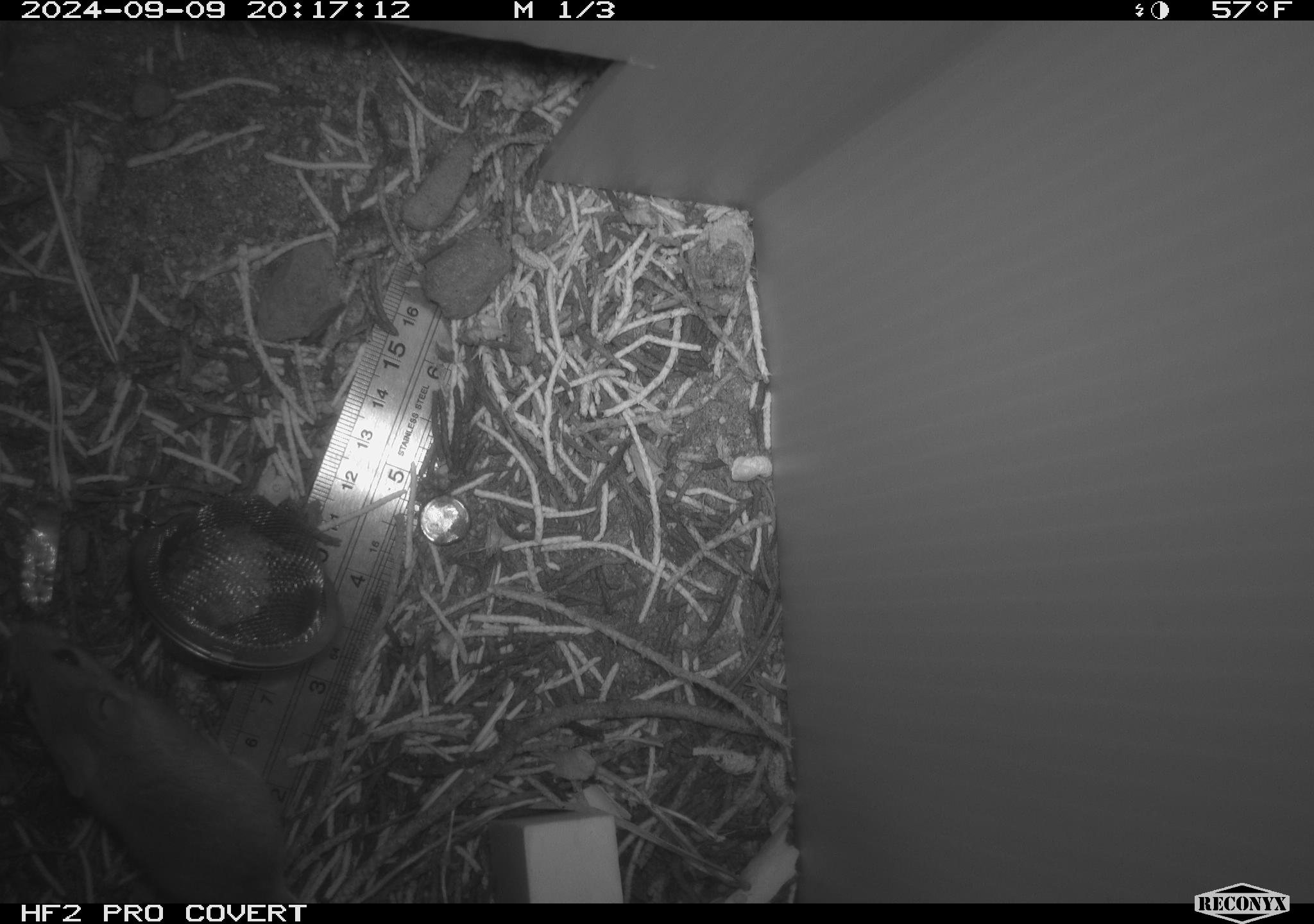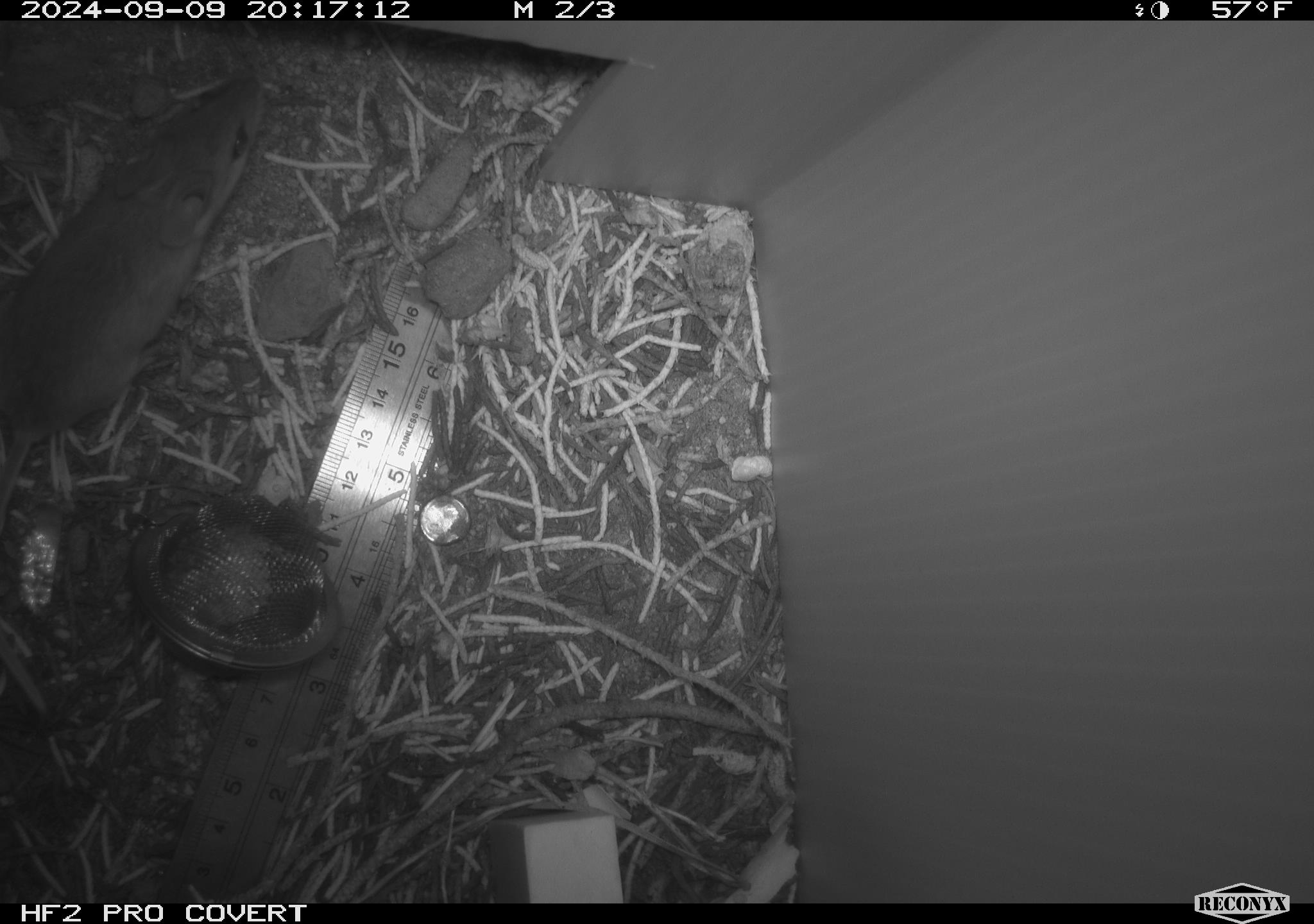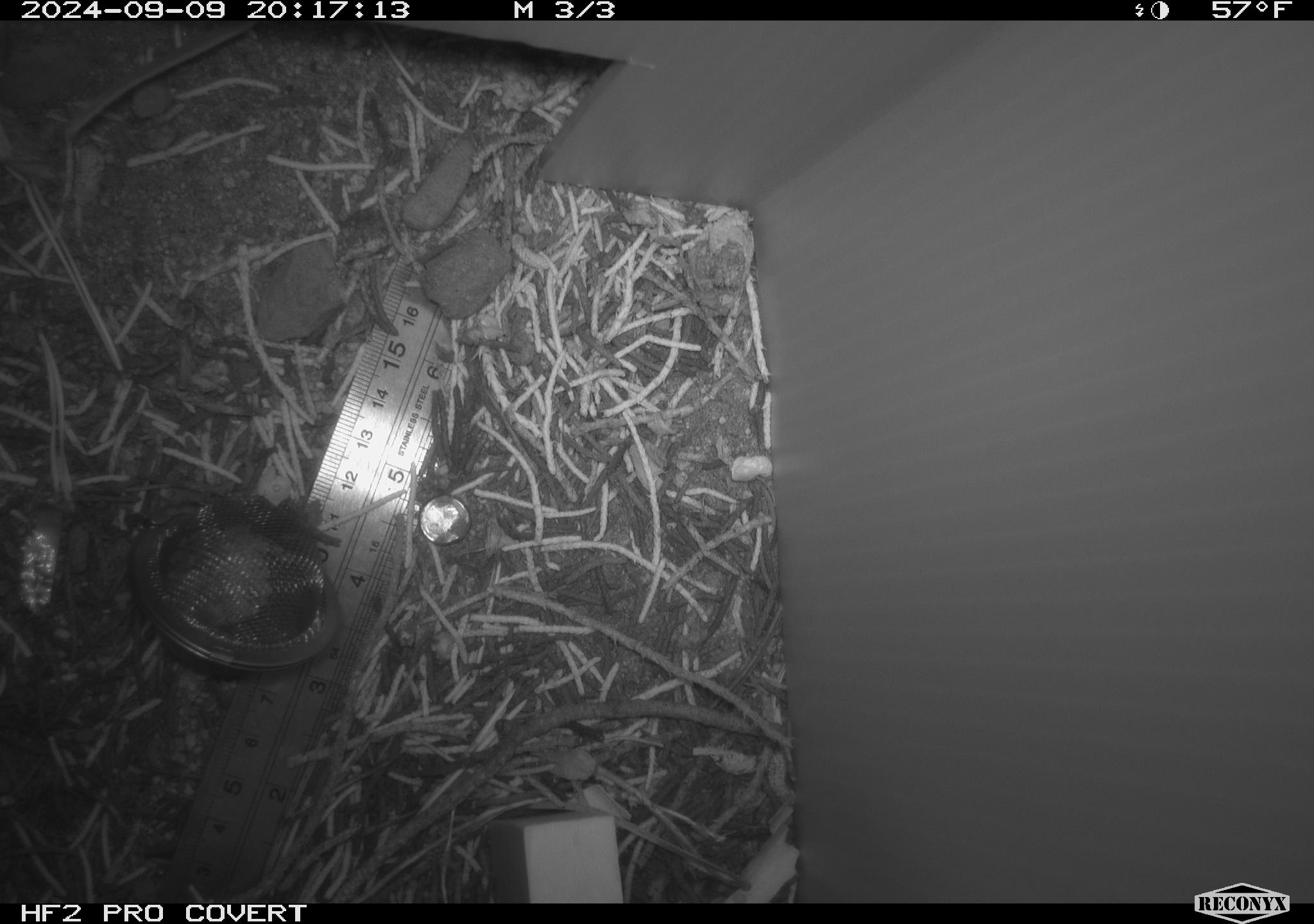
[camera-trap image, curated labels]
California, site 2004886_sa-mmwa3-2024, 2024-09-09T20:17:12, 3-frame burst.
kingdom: Animalia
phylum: Chordata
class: Mammalia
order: Rodentia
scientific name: Rodentia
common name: mouse species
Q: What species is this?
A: Mouse species (Rodentia).